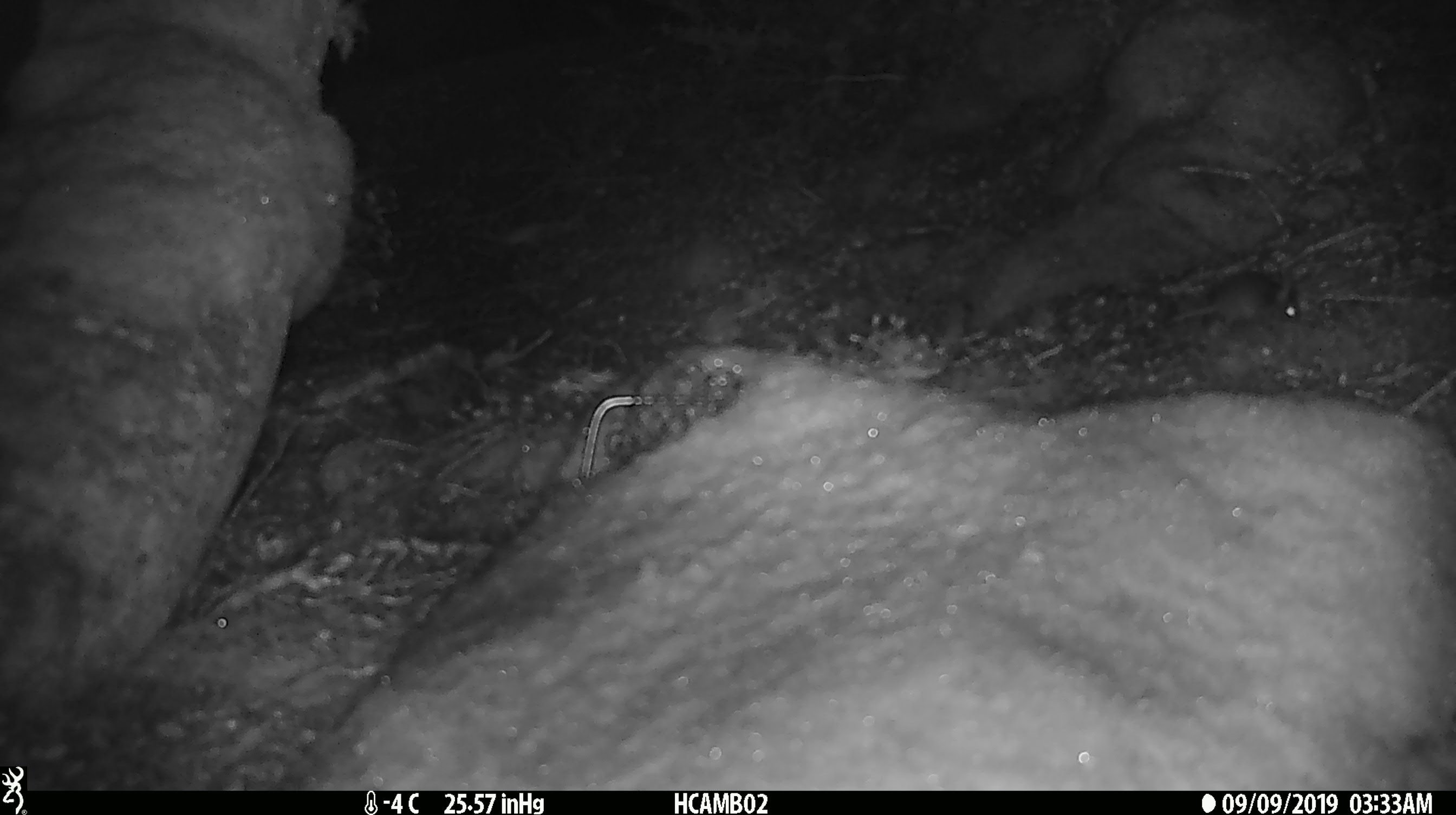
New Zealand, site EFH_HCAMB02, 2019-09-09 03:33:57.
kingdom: Animalia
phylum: Chordata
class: Mammalia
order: Rodentia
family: Muridae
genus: Mus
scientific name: Mus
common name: mouse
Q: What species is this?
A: Mouse (Mus).